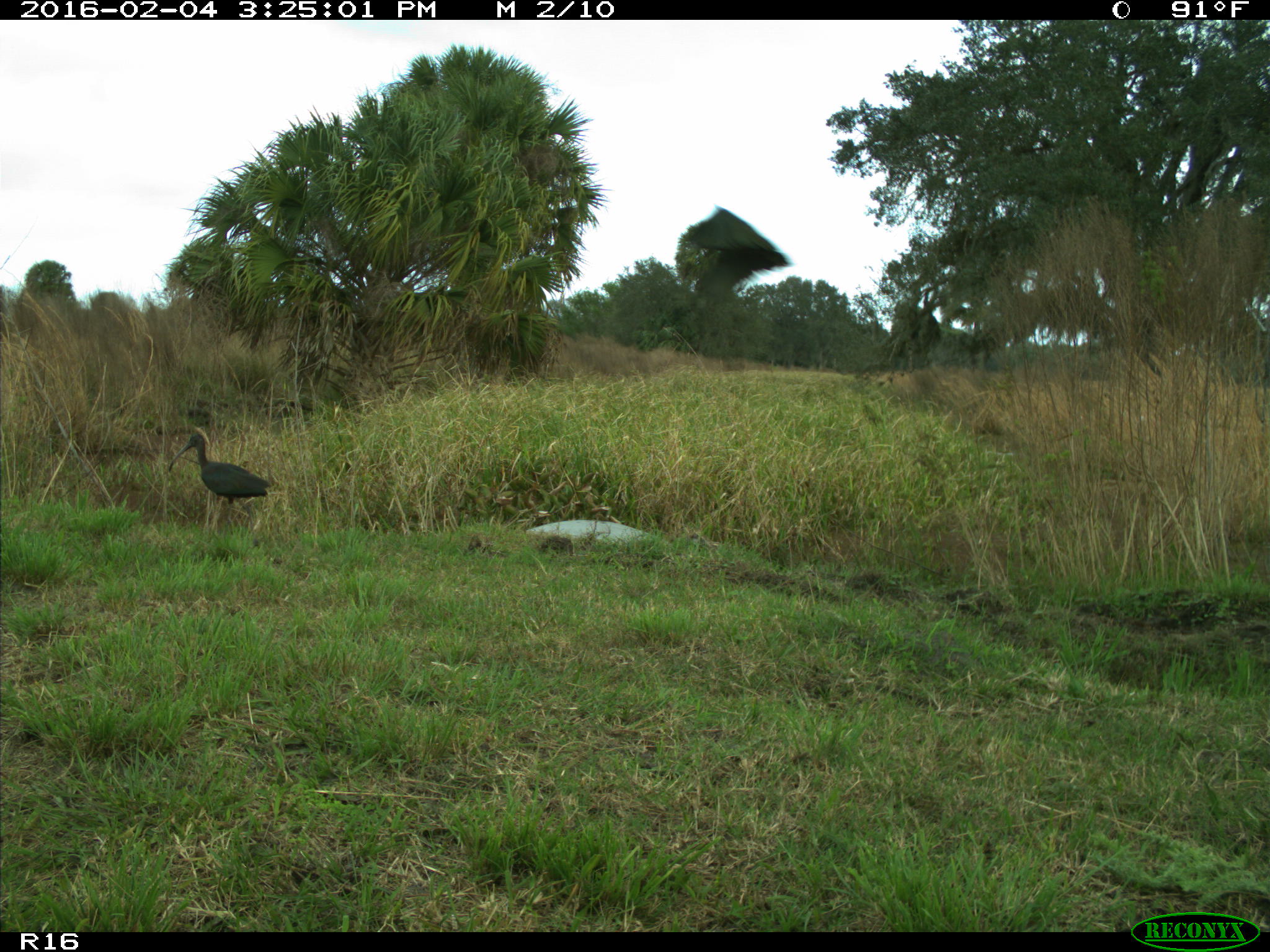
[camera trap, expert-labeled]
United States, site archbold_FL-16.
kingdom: Animalia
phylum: Chordata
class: Aves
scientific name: Aves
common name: birds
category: unidentified bird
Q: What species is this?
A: Unidentified bird (birds) (Aves).